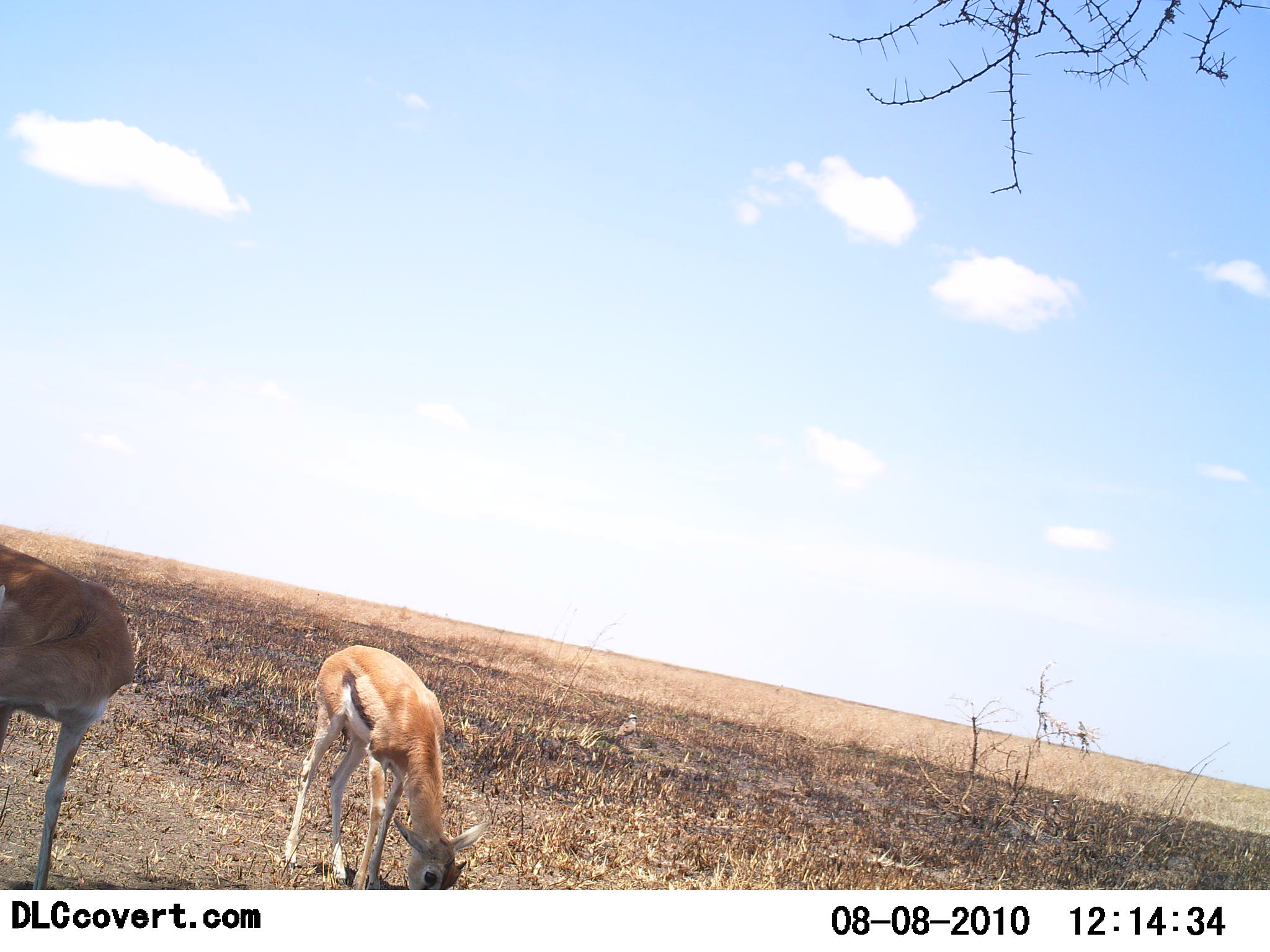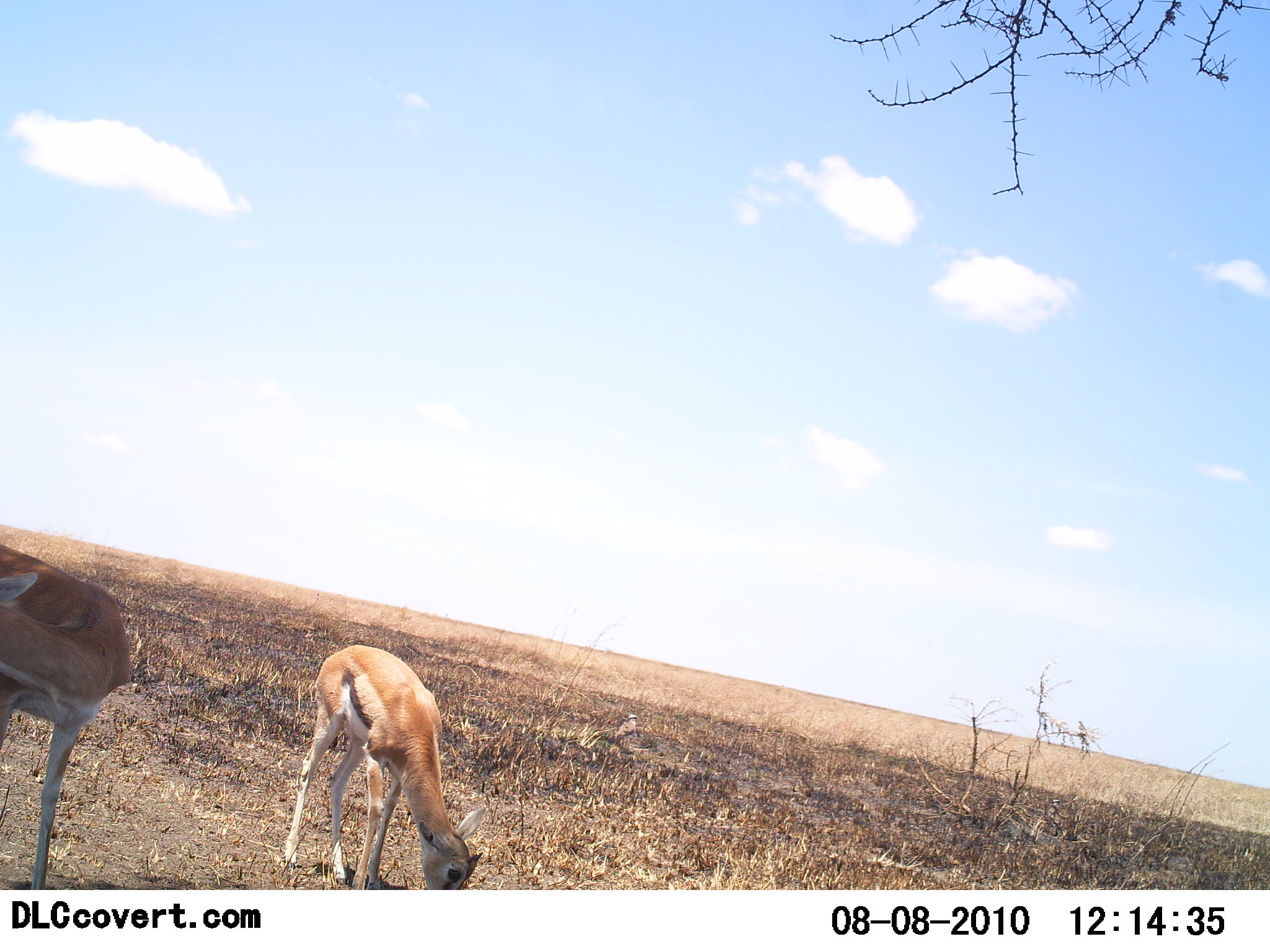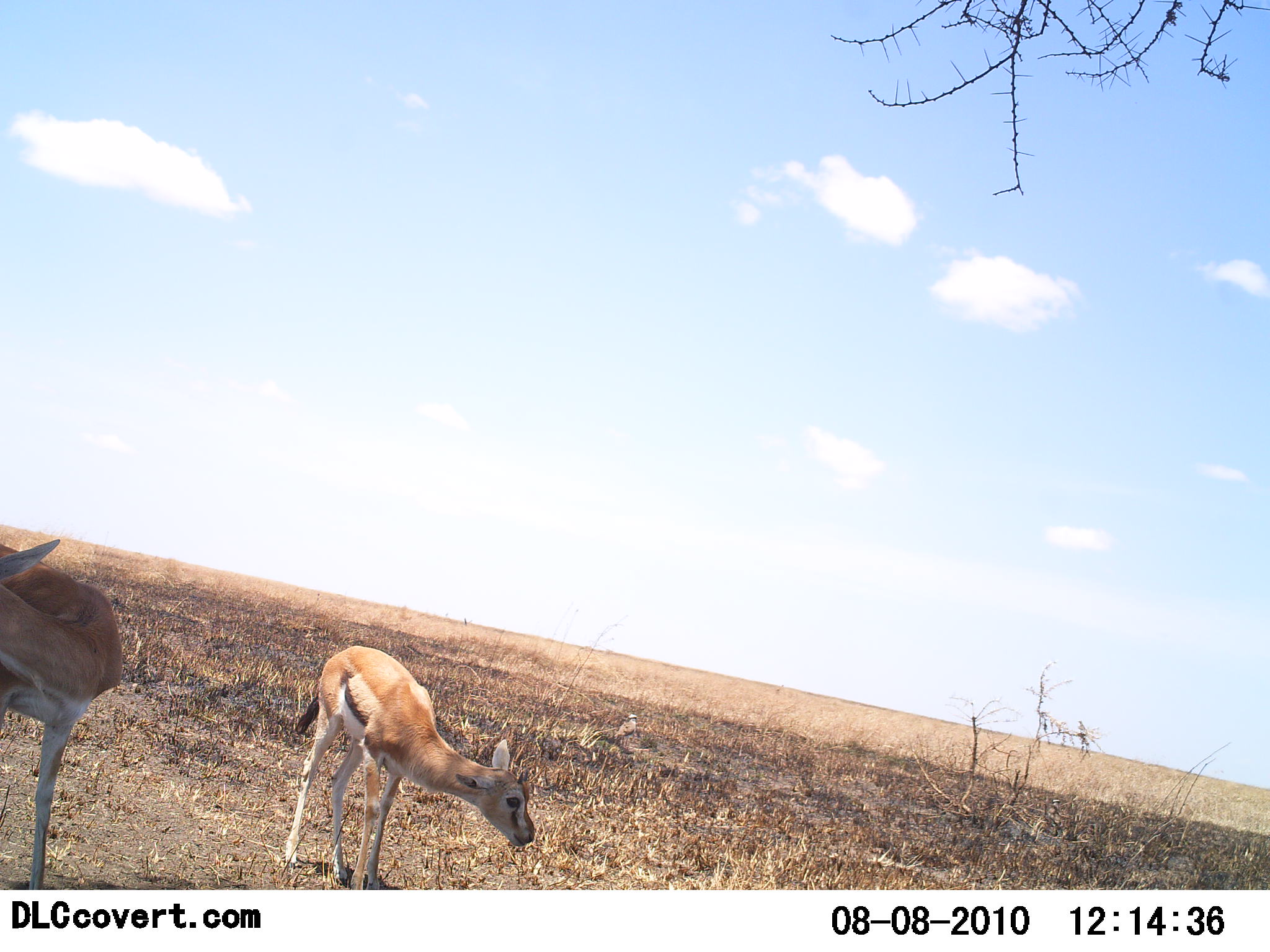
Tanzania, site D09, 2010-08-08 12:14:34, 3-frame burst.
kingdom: Animalia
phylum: Chordata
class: Mammalia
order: Artiodactyla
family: Bovidae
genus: Eudorcas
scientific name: Eudorcas thomsonii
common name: thomson's gazelle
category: gazellethomsons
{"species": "gazellethomsons (thomson's gazelle) (Eudorcas thomsonii)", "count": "2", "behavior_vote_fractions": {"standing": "59%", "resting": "0%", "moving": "6%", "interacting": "0%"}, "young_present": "18%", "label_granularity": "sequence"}